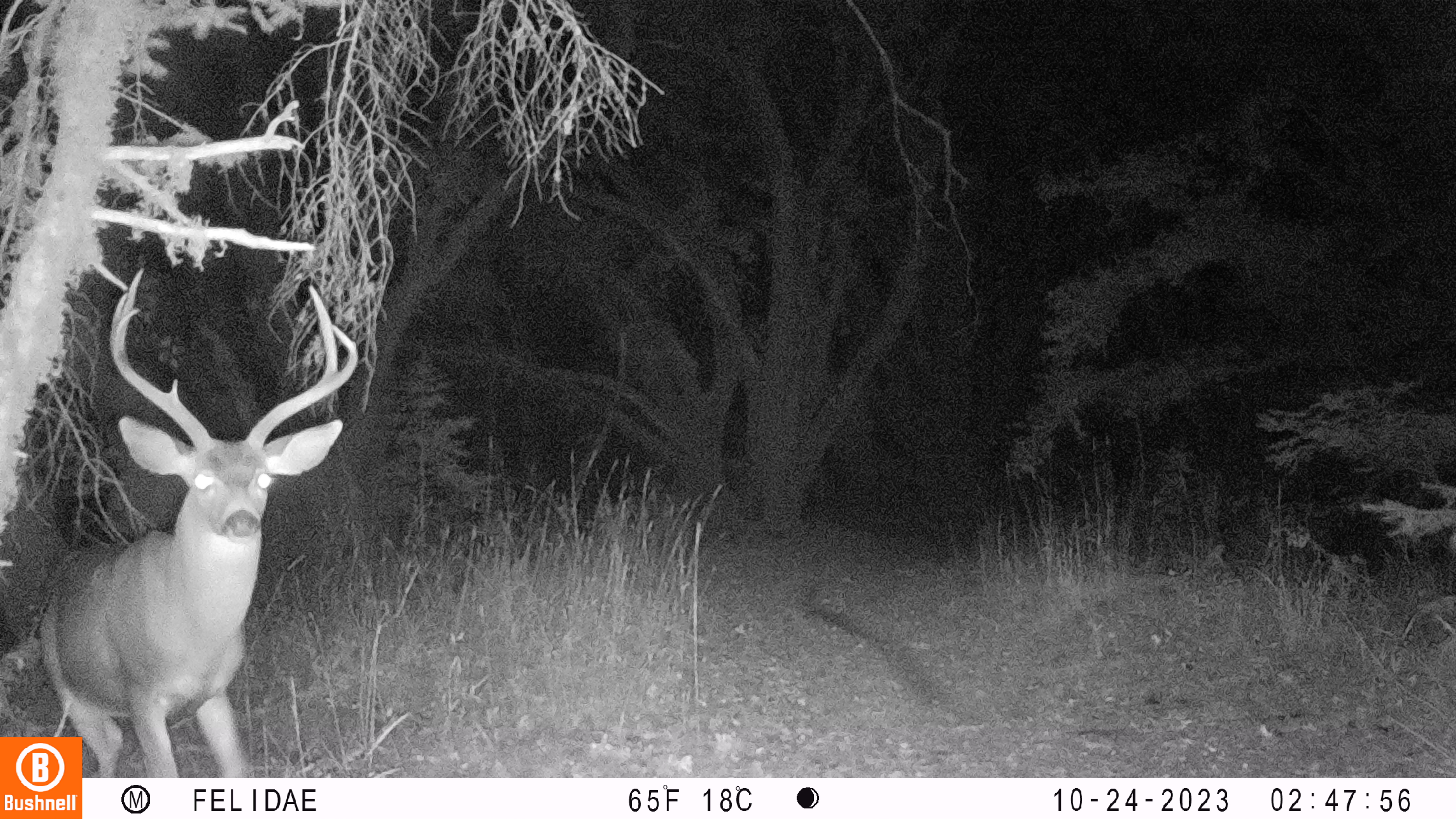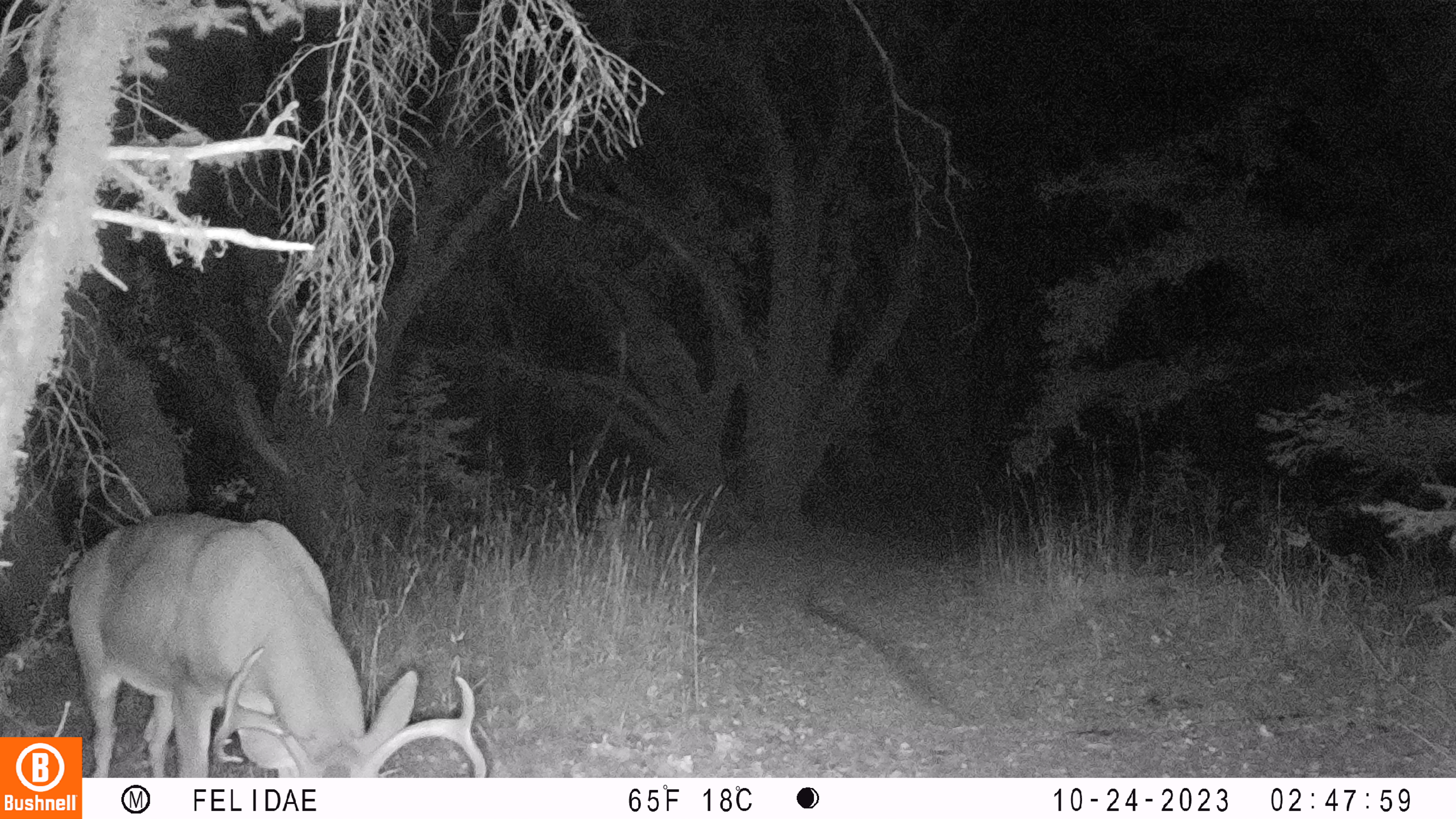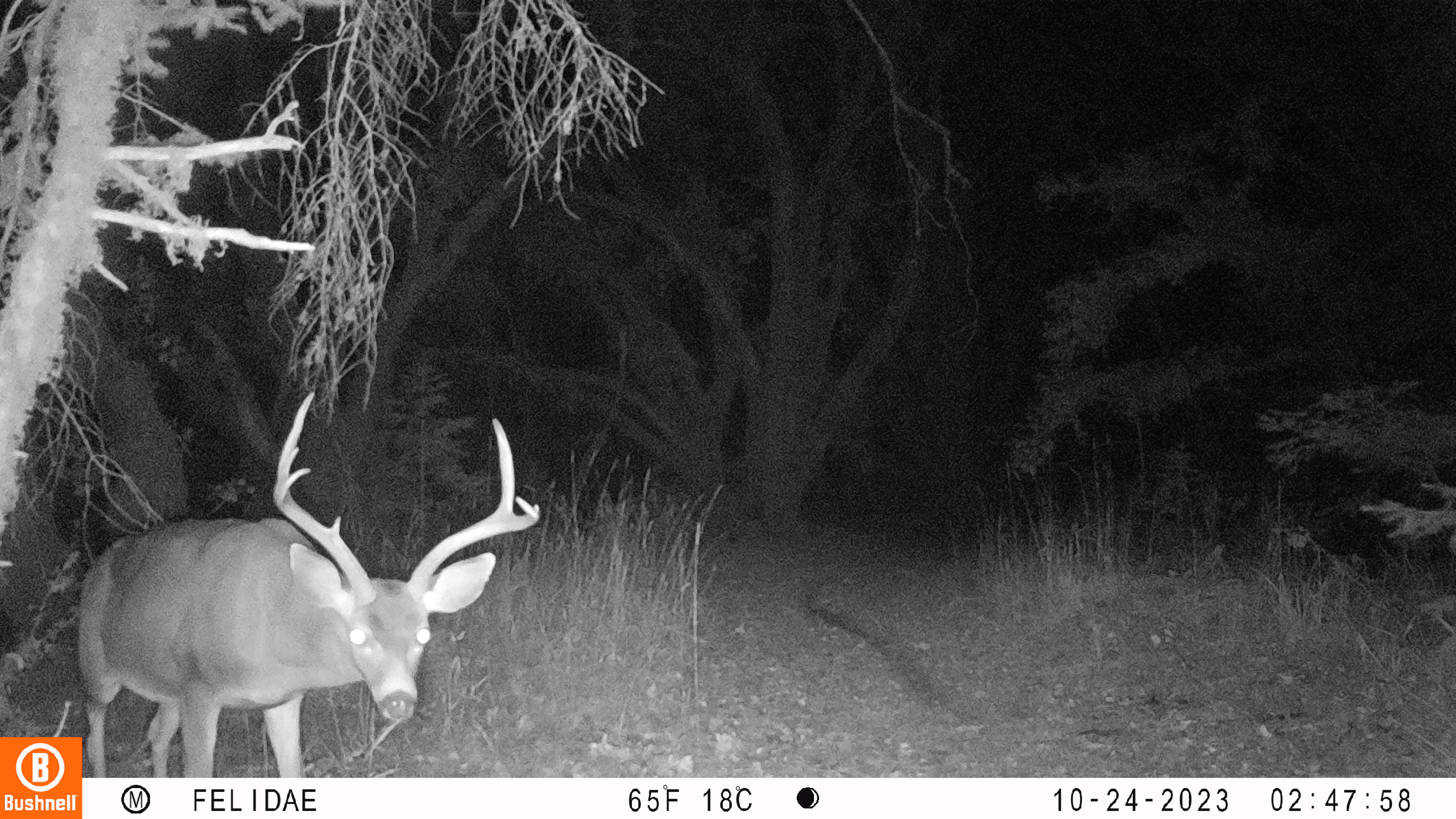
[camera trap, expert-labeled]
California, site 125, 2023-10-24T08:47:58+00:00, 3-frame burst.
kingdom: Animalia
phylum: Chordata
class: Mammalia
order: Artiodactyla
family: Cervidae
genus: Odocoileus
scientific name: Odocoileus hemionus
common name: mule deer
Mule deer (Odocoileus hemionus).